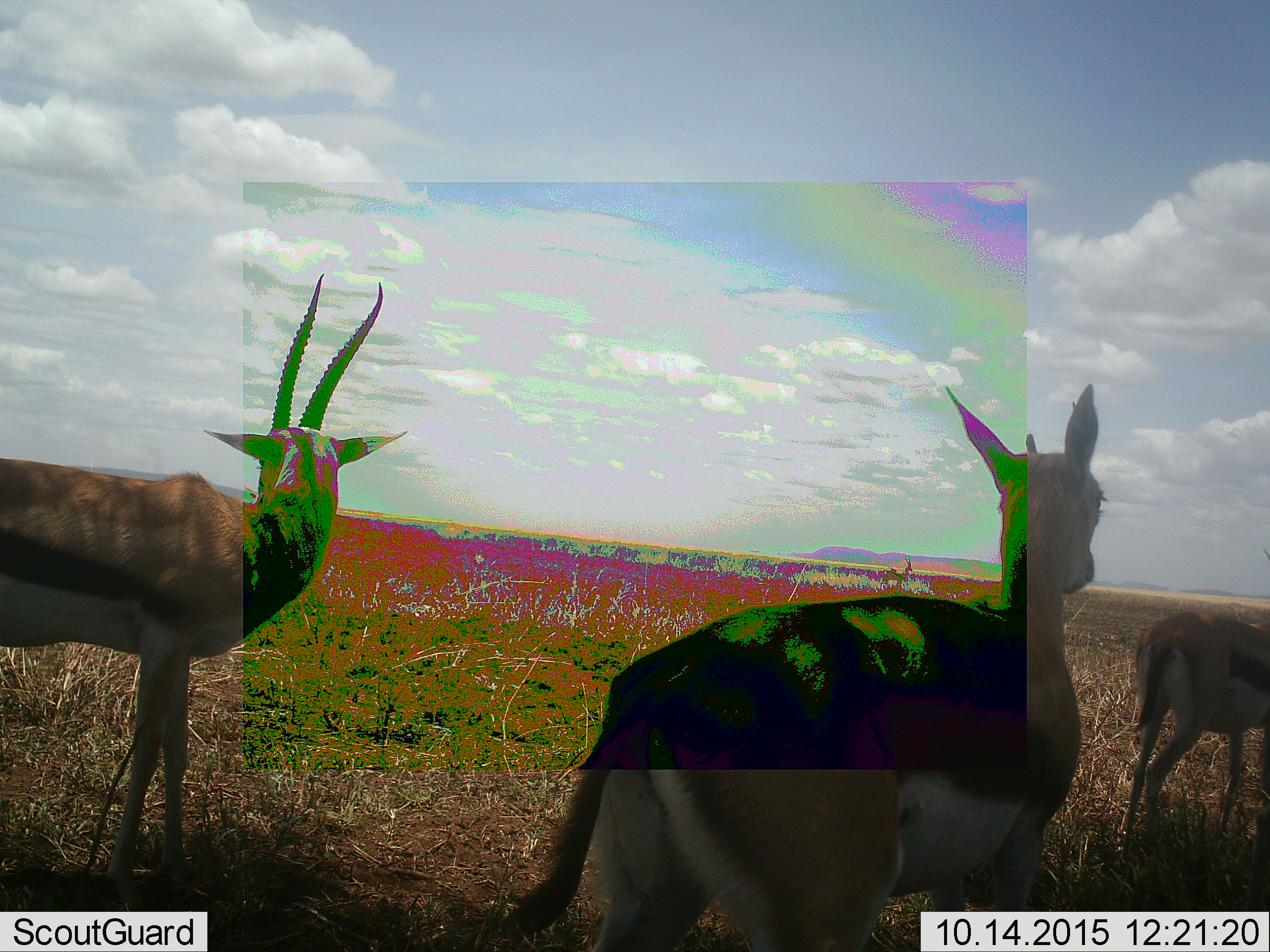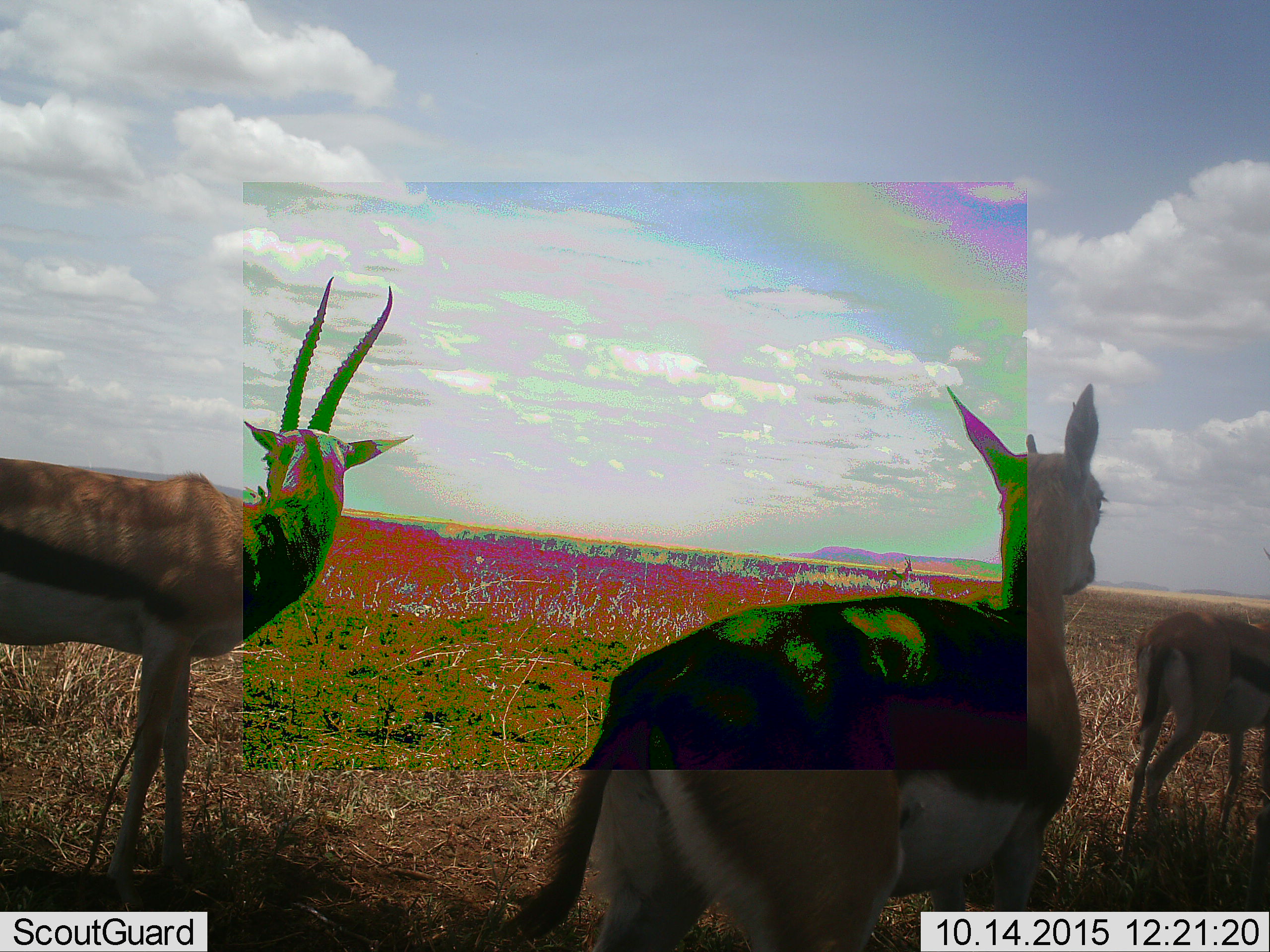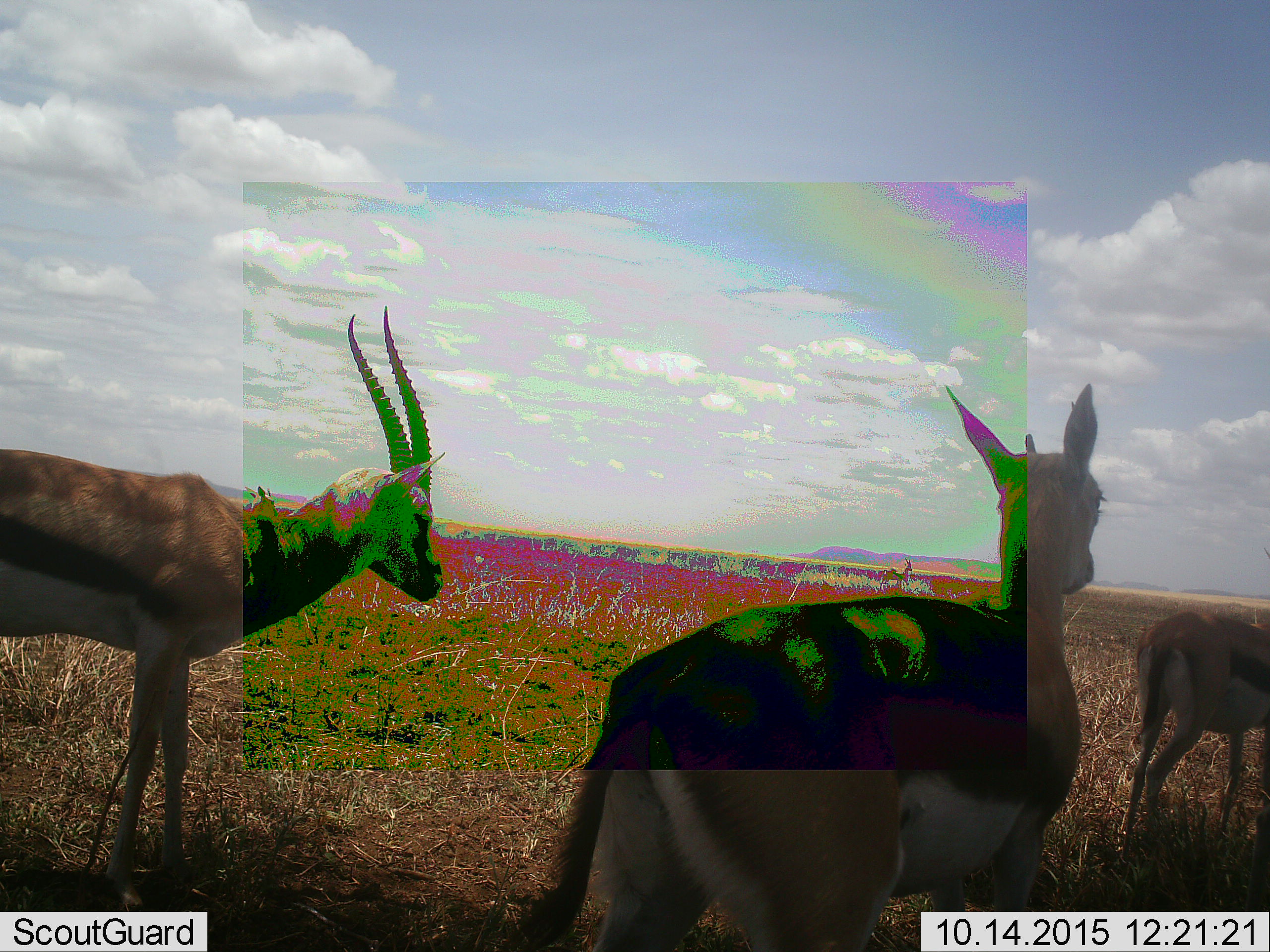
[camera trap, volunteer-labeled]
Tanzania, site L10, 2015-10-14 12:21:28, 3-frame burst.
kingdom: Animalia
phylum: Chordata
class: Mammalia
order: Artiodactyla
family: Bovidae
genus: Eudorcas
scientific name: Eudorcas thomsonii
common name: thomson's gazelle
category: gazellethomsons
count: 3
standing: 100%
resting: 0%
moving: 14%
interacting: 0%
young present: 0%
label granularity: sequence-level